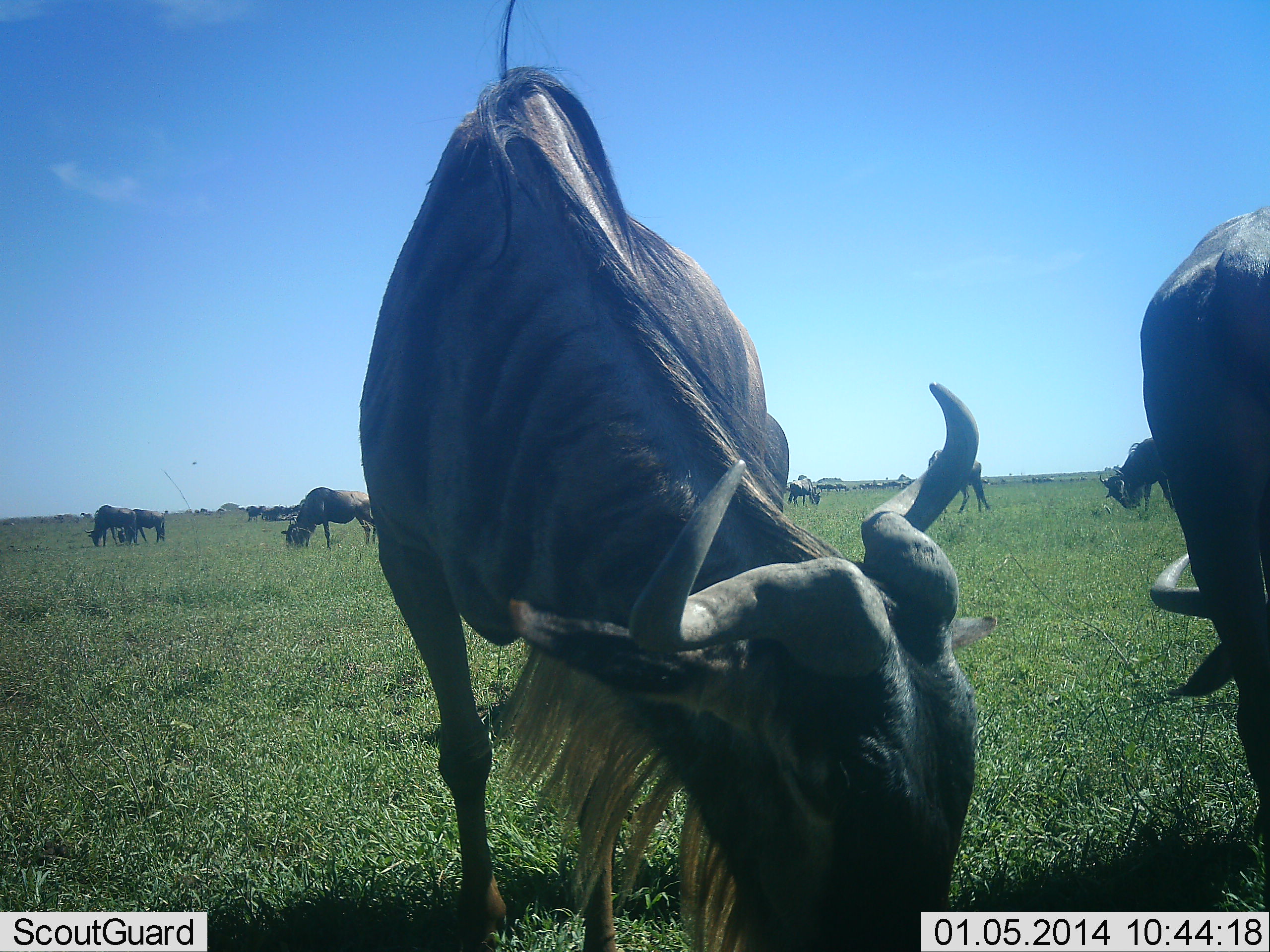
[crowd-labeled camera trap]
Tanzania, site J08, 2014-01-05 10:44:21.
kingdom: Animalia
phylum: Chordata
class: Mammalia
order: Artiodactyla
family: Bovidae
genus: Connochaetes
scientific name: Connochaetes taurinus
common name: blue wildebeest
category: wildebeest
Wildebeest (blue wildebeest) (Connochaetes taurinus), count 10. Behavior (volunteer vote fractions): standing 40%, resting 0%, moving 10%, interacting 0%. Young present (vote fraction): 0%. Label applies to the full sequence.